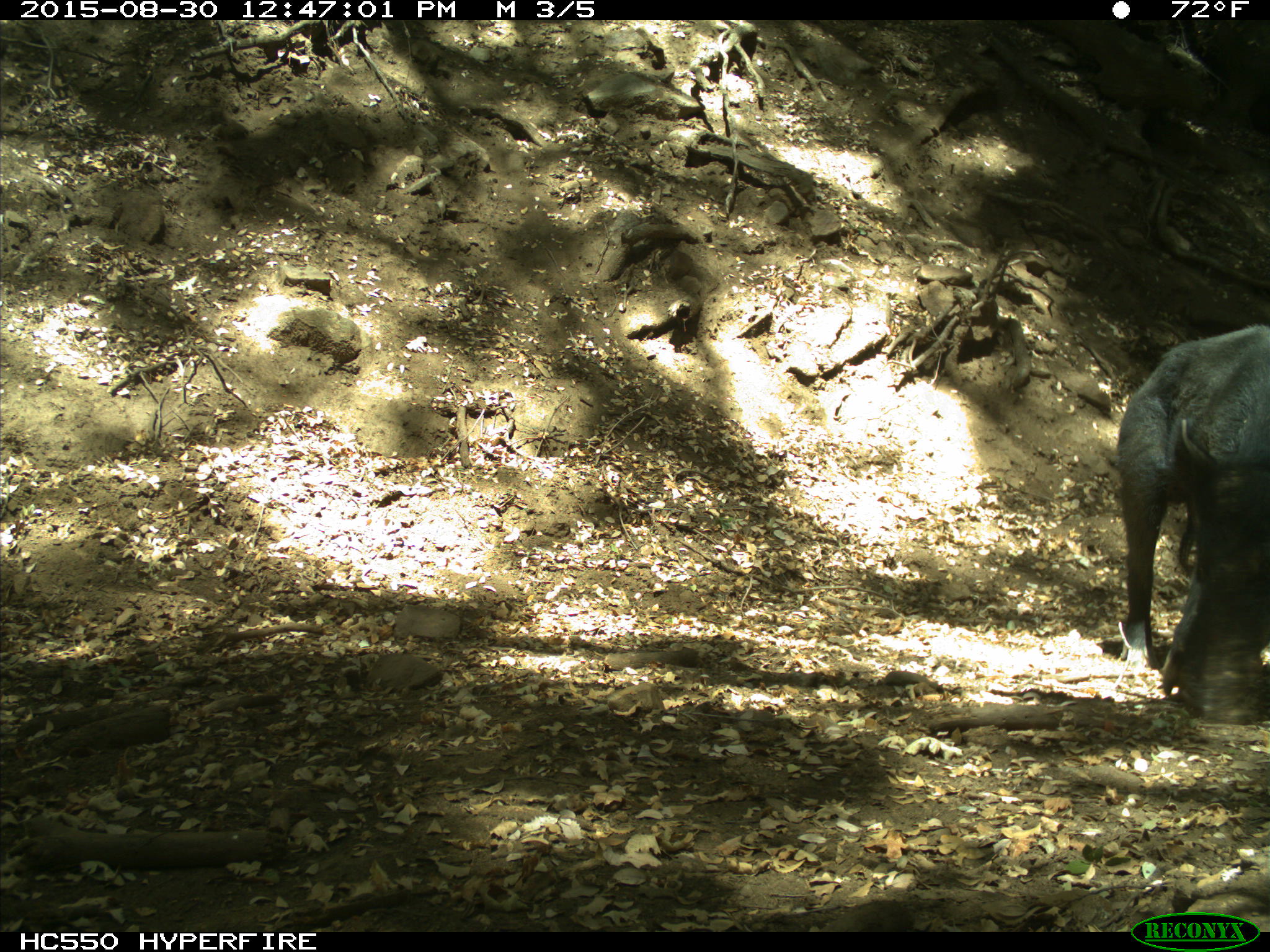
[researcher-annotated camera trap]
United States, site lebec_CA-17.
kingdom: Animalia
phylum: Chordata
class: Mammalia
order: Artiodactyla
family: Suidae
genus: Sus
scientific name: Sus scrofa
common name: wild boar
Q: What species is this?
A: Sus scrofa (wild boar).